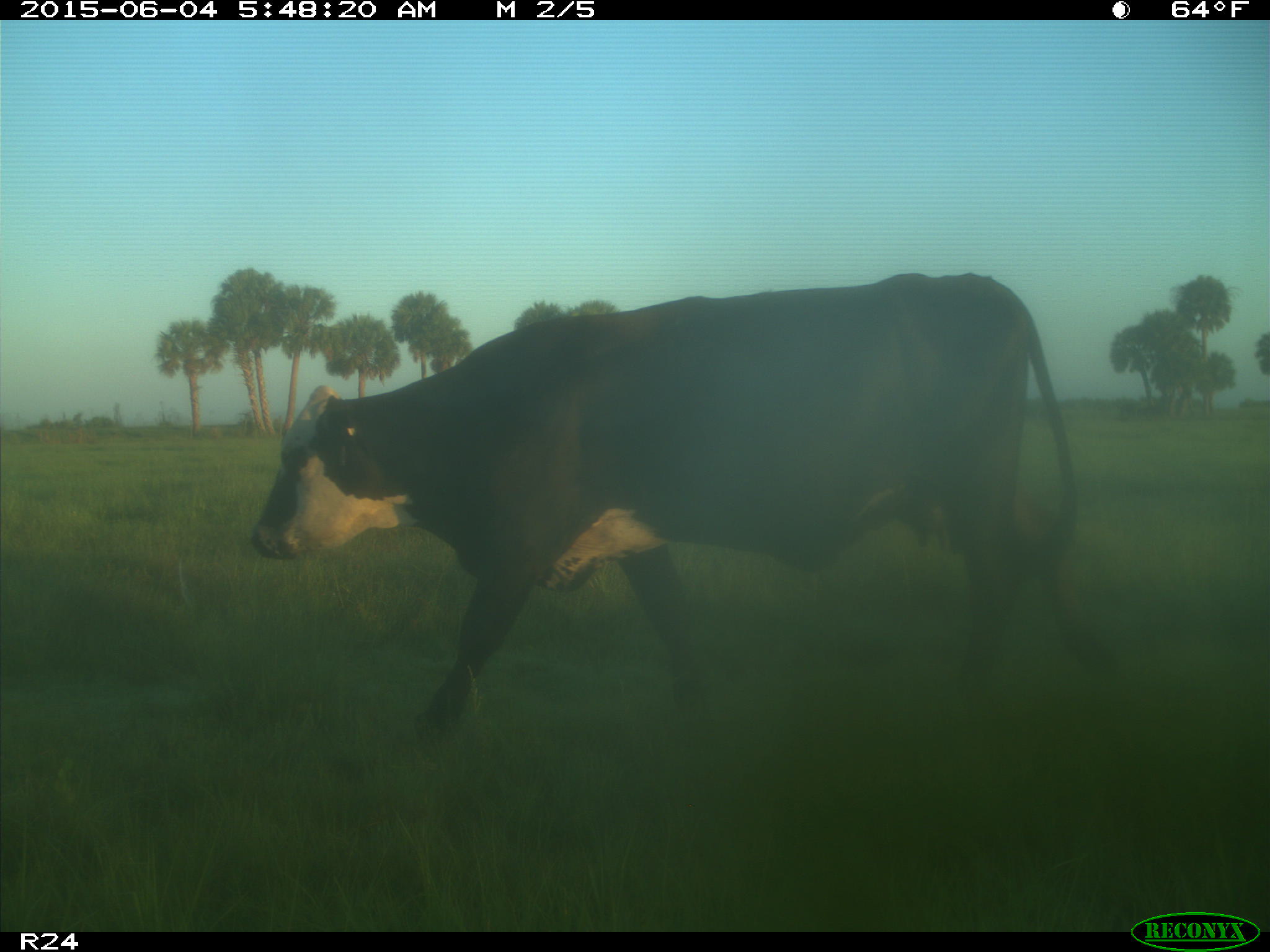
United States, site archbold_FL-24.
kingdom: Animalia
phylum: Chordata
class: Mammalia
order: Artiodactyla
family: Bovidae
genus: Bos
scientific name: Bos taurus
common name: domestic cow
Bos taurus (domestic cow).